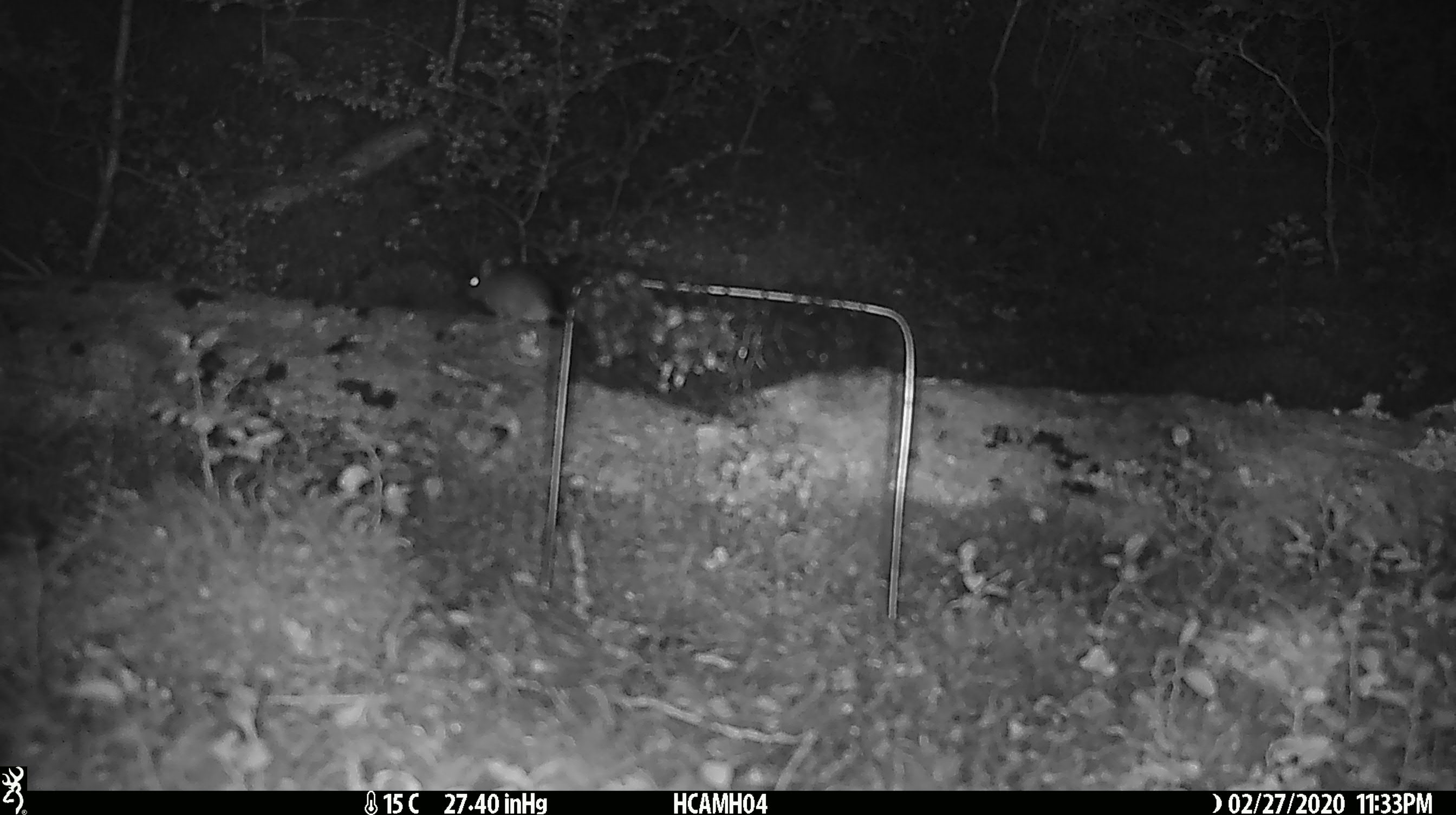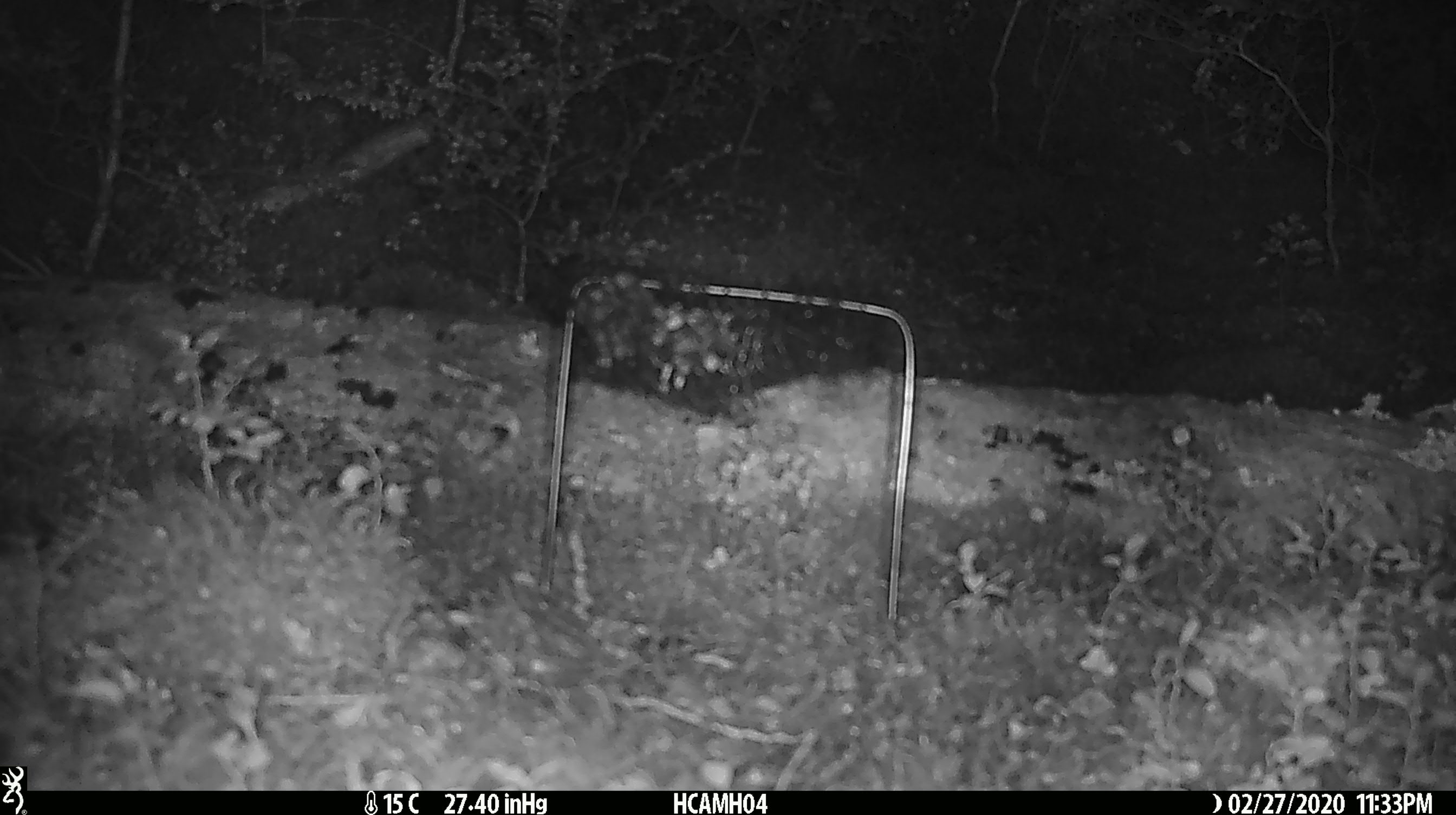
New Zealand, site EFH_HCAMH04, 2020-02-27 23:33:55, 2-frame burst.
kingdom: Animalia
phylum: Chordata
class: Mammalia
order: Rodentia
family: Muridae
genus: Mus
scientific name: Mus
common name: mouse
Mouse (Mus).